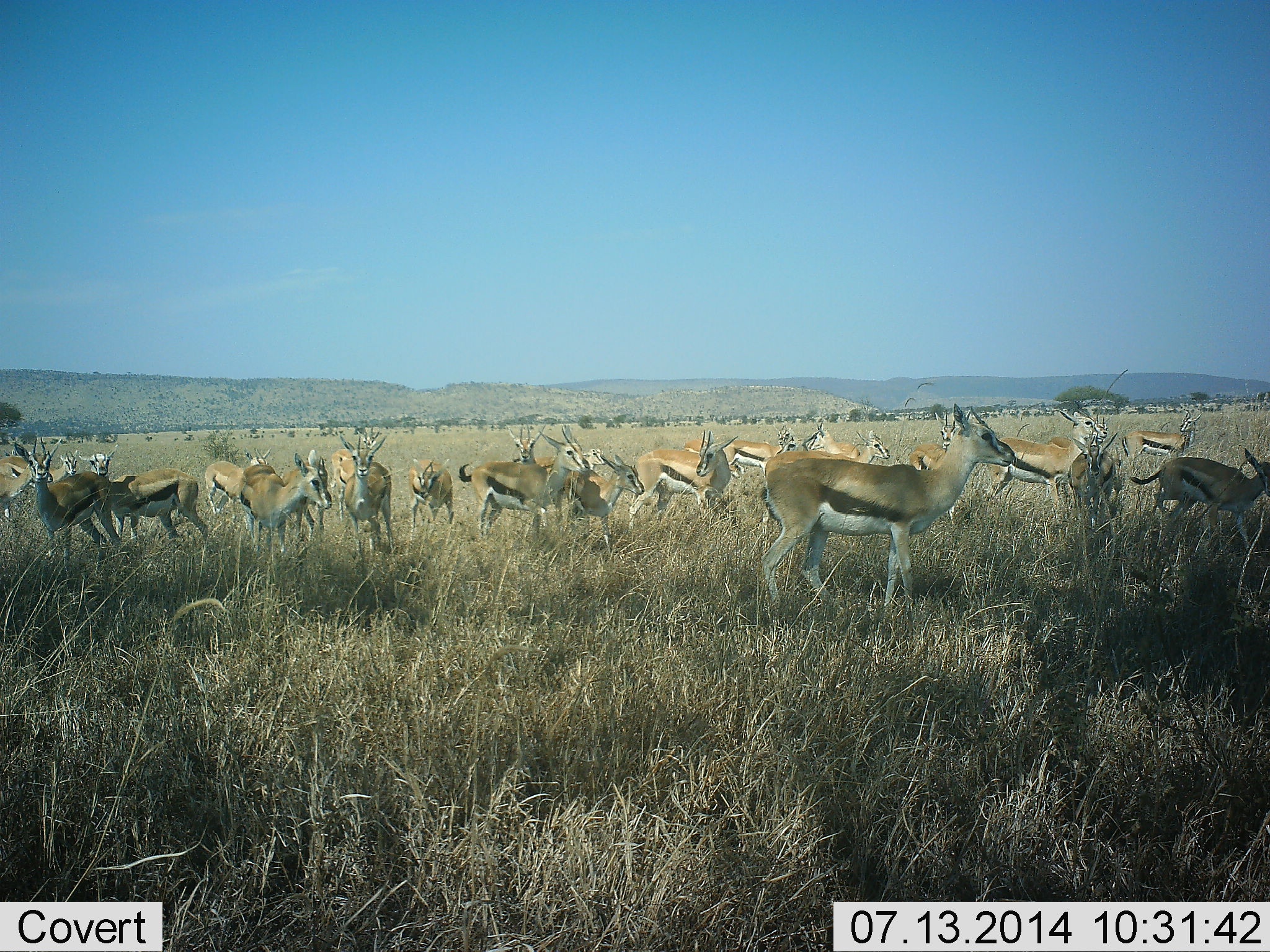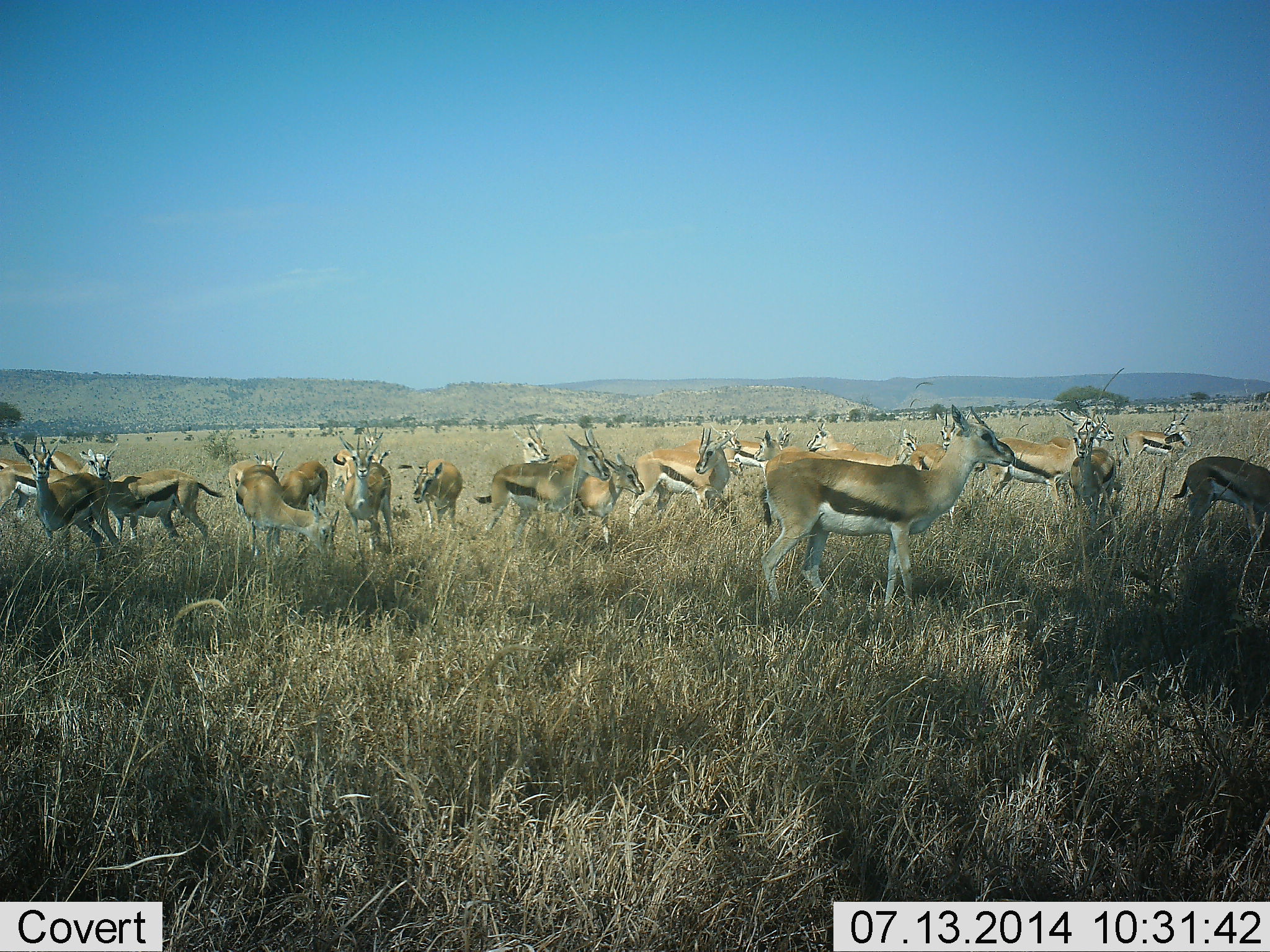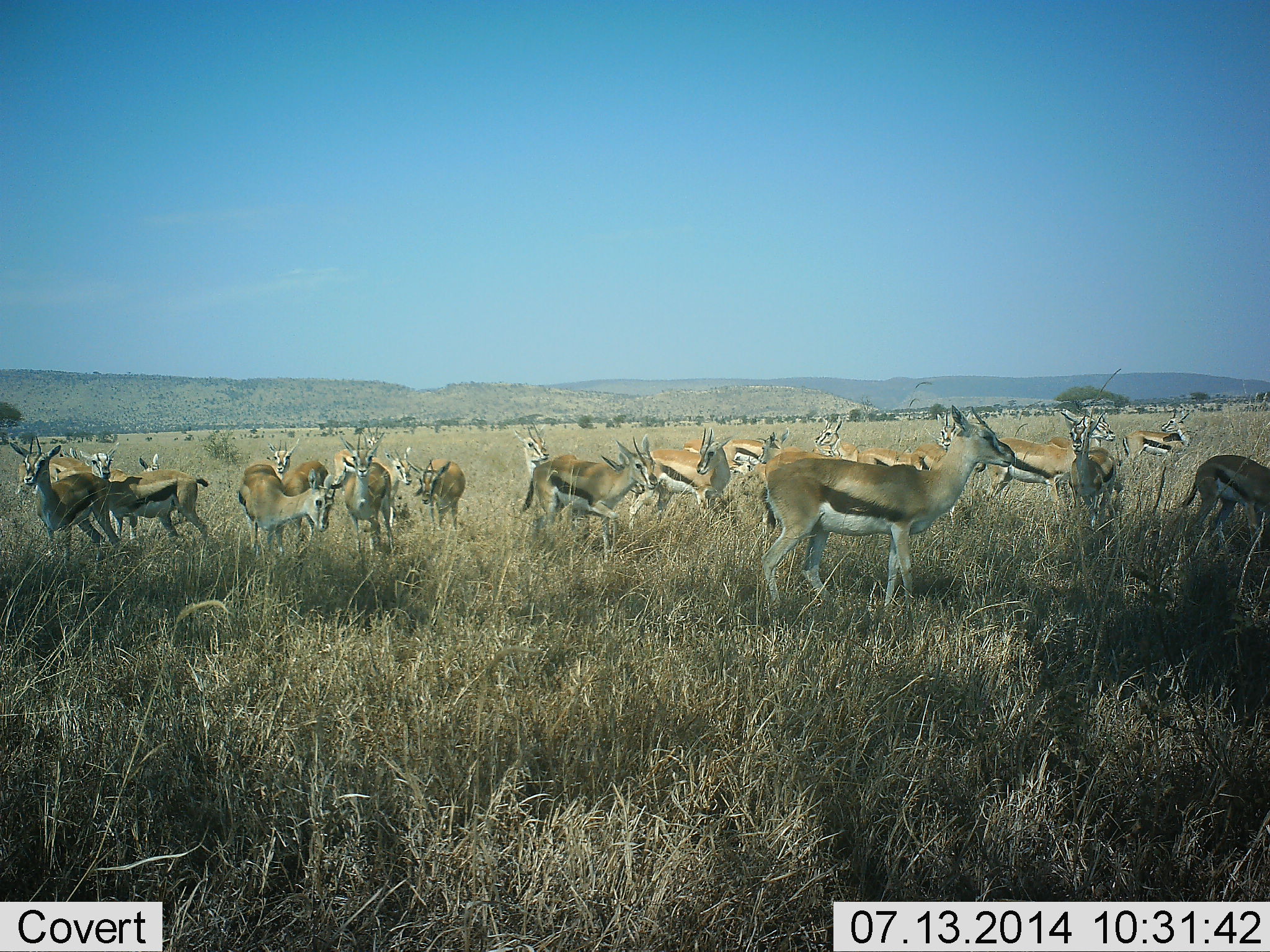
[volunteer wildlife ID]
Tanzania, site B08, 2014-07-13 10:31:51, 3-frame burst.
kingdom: Animalia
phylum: Chordata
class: Mammalia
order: Artiodactyla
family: Bovidae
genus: Eudorcas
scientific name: Eudorcas thomsonii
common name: thomson's gazelle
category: gazellethomsons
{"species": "gazellethomsons (thomson's gazelle) (Eudorcas thomsonii)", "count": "11-50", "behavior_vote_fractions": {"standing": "100%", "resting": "10%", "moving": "50%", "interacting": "0%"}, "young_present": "0%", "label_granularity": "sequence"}